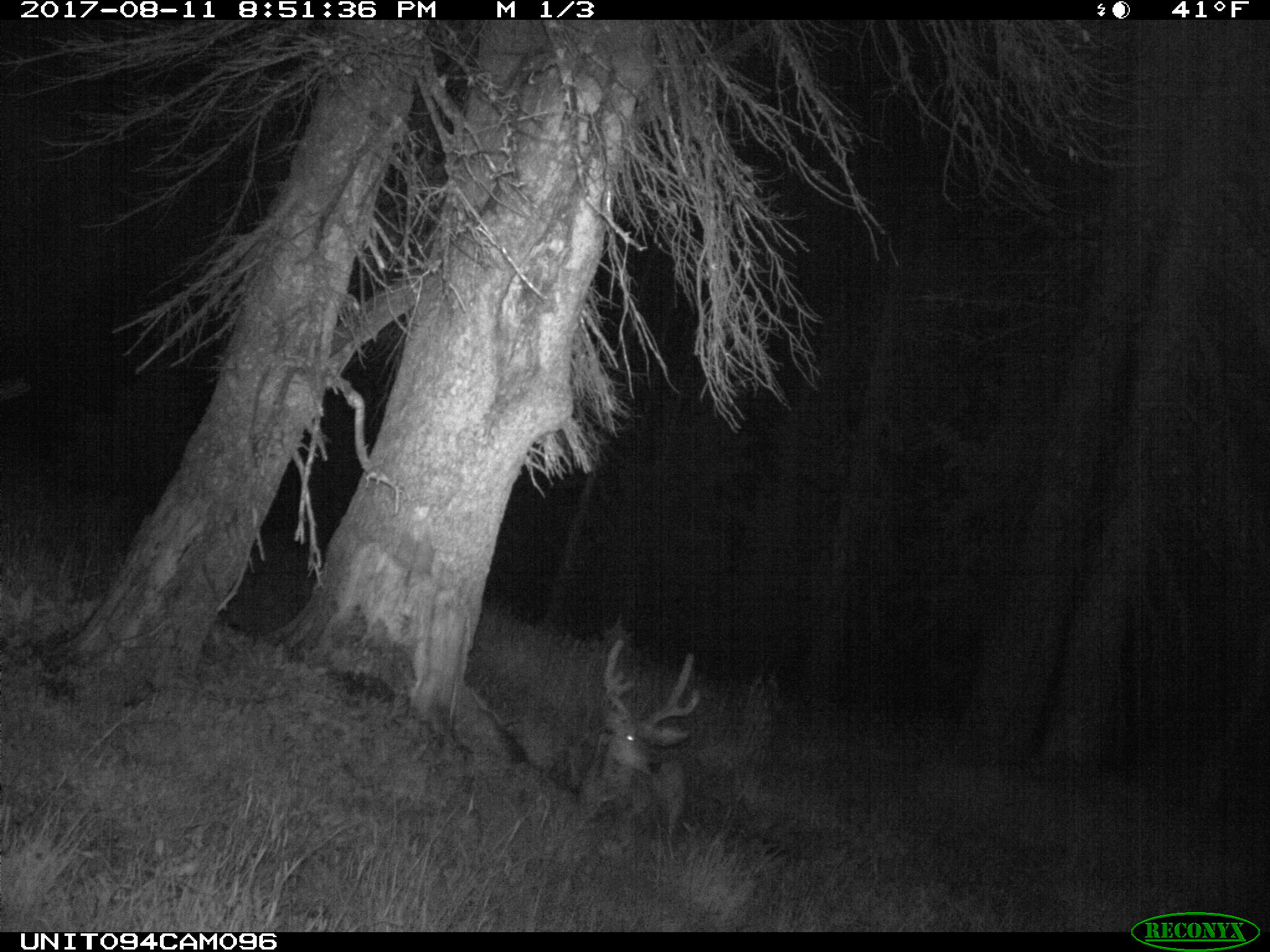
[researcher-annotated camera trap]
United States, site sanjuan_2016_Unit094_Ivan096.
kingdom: Animalia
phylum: Chordata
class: Mammalia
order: Artiodactyla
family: Cervidae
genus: Odocoileus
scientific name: Odocoileus hemionus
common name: mule deer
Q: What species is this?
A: Odocoileus hemionus (mule deer).